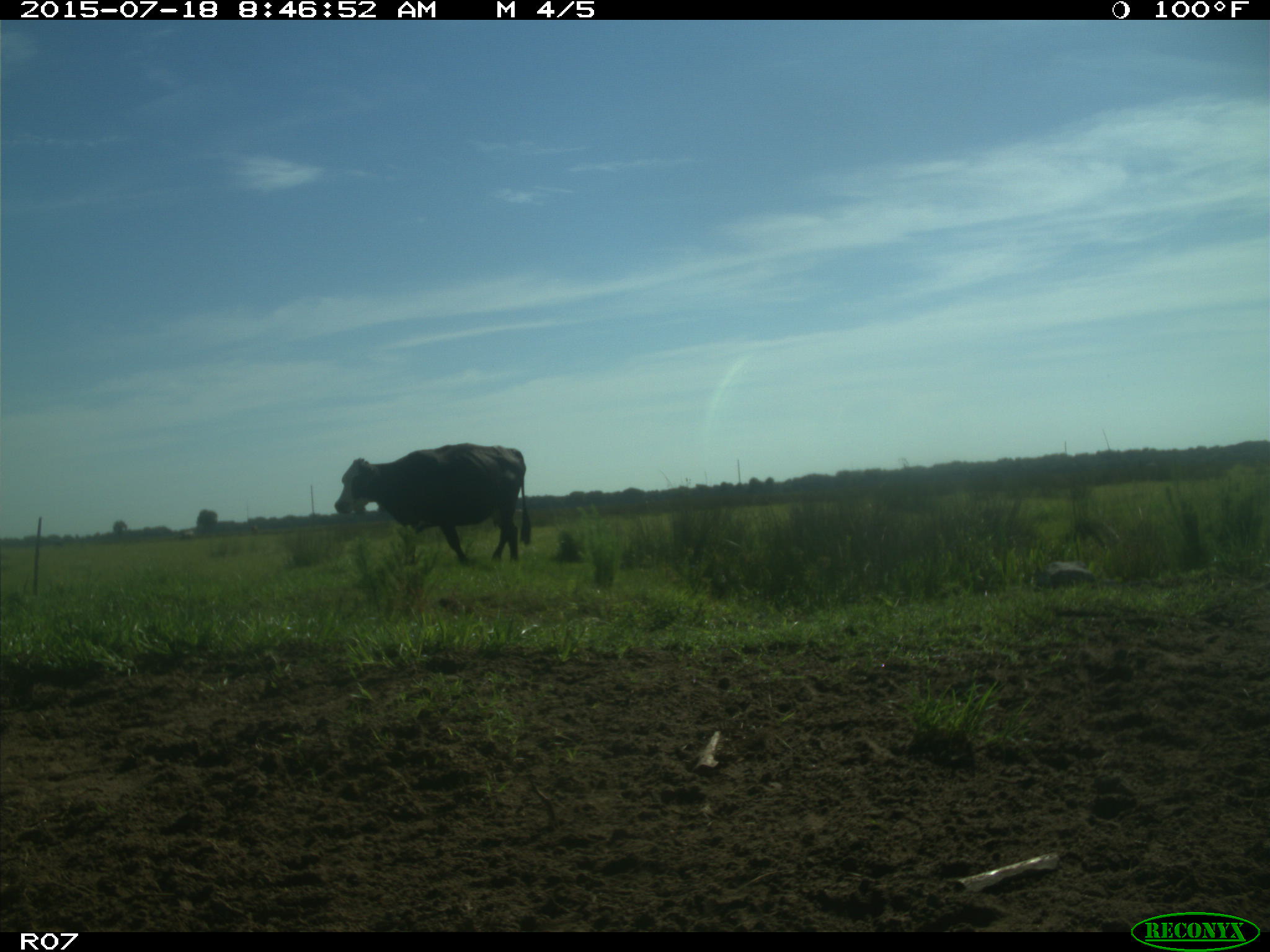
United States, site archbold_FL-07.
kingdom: Animalia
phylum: Chordata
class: Mammalia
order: Artiodactyla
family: Bovidae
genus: Bos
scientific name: Bos taurus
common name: domestic cow